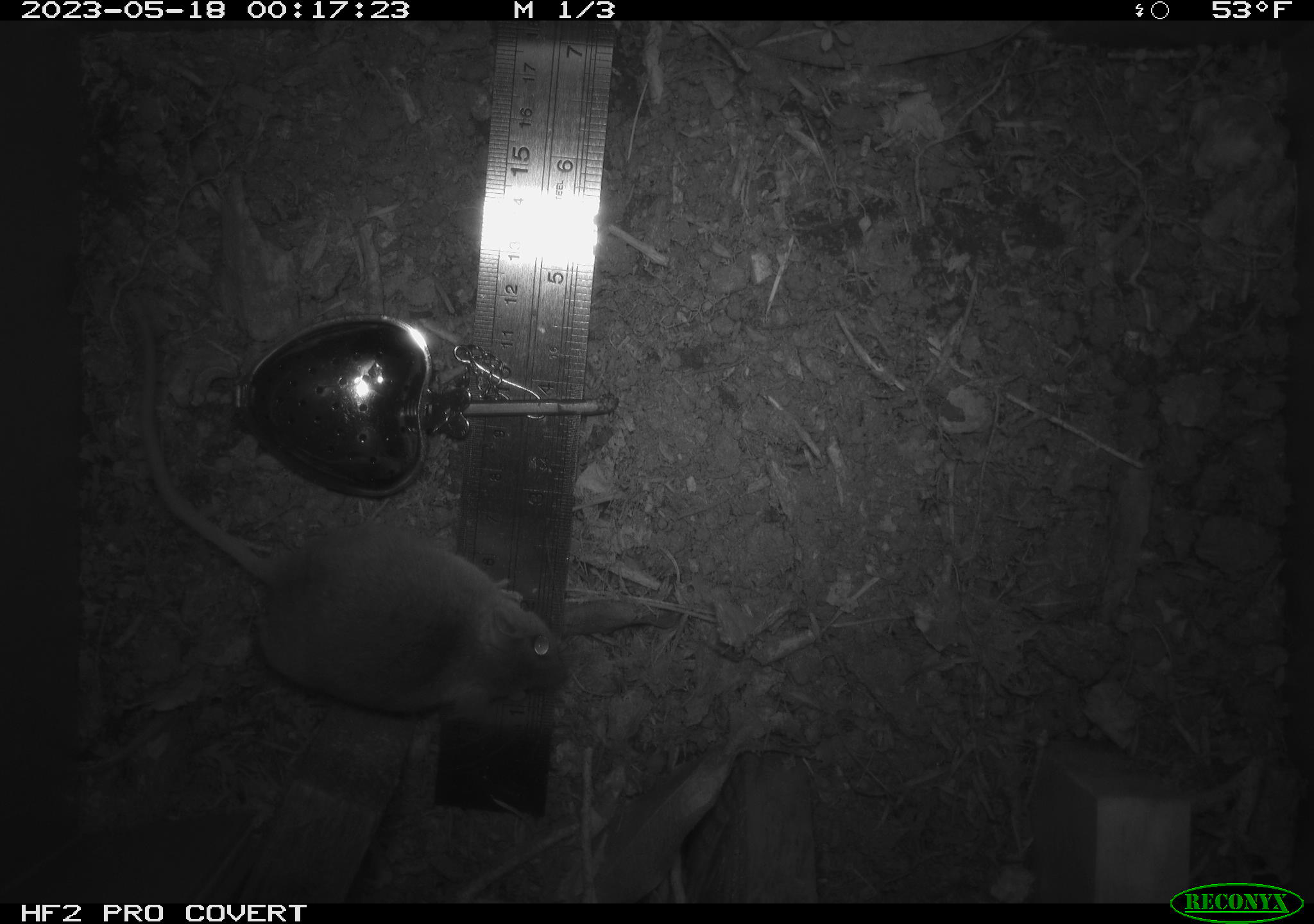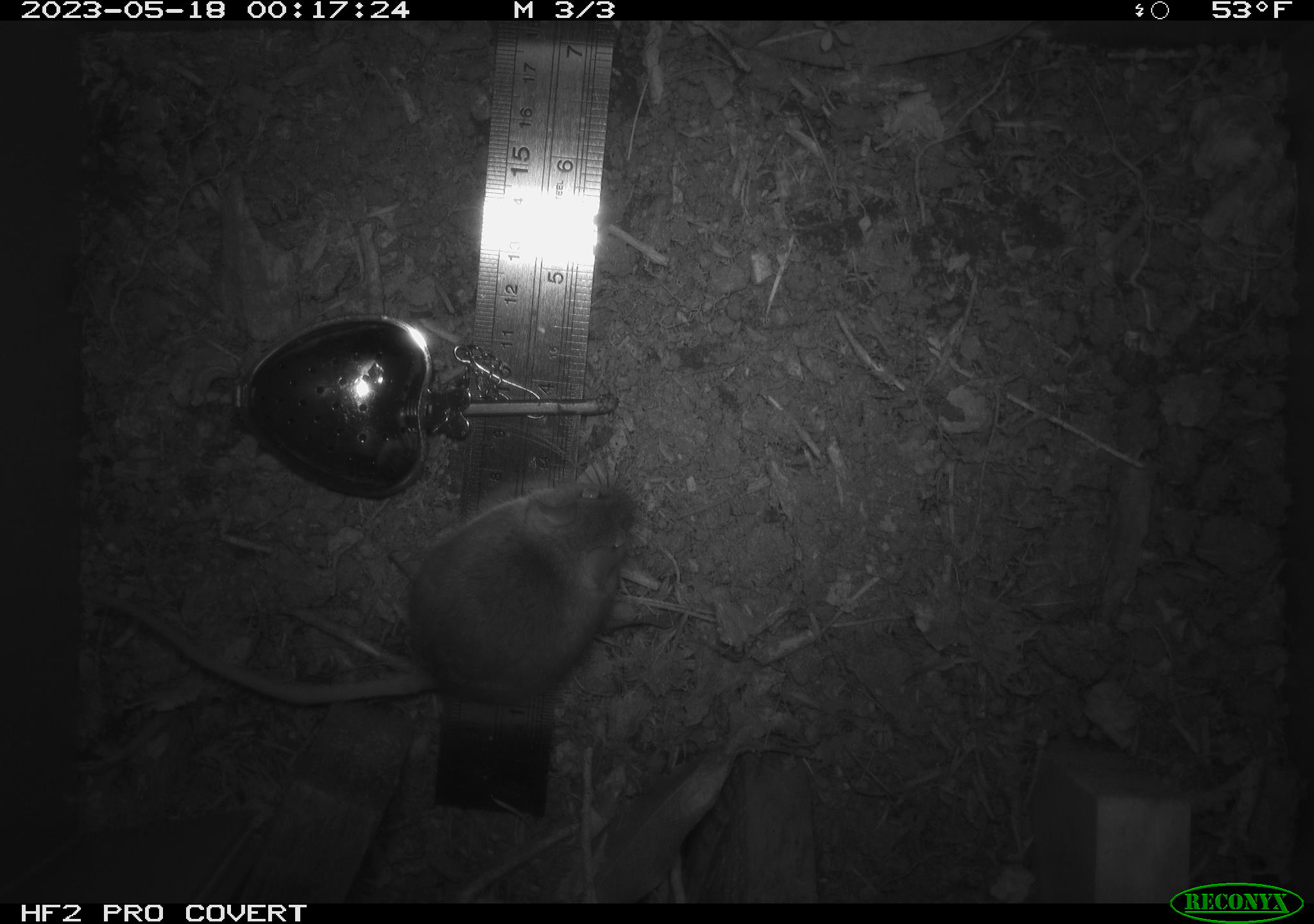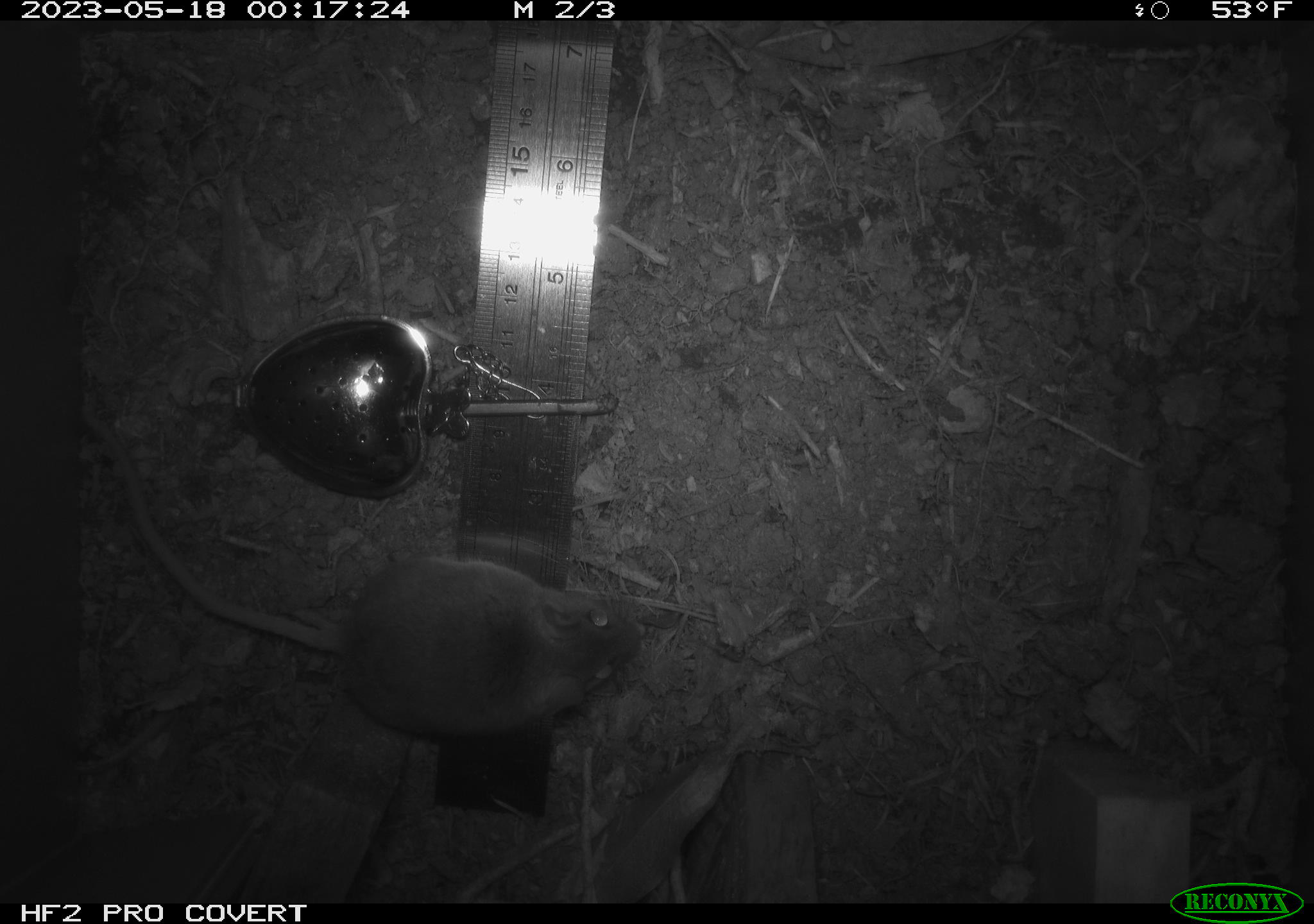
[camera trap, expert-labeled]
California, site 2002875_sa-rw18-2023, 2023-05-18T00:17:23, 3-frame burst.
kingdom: Animalia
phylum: Chordata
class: Mammalia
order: Rodentia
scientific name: Rodentia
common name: mouse species